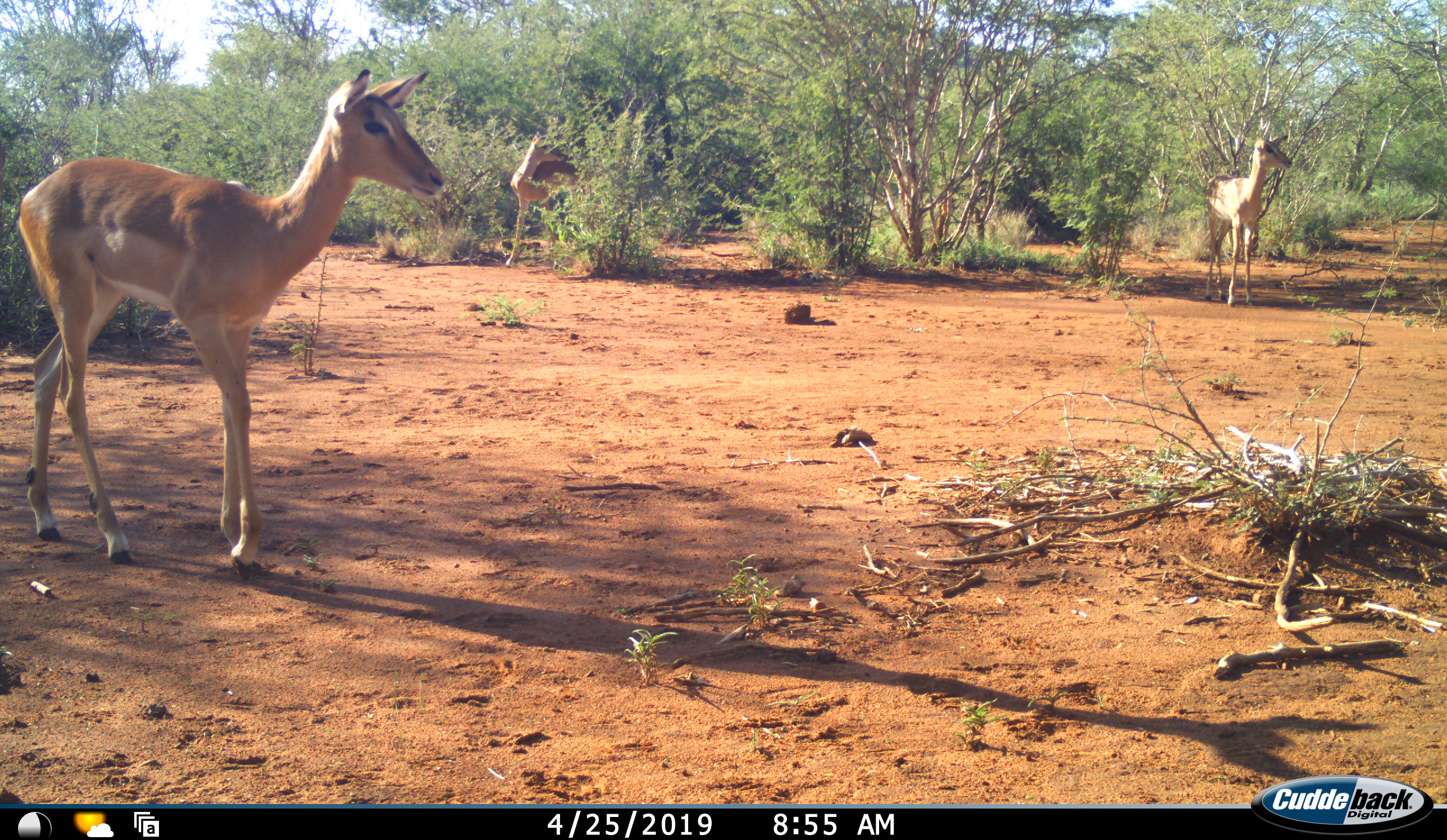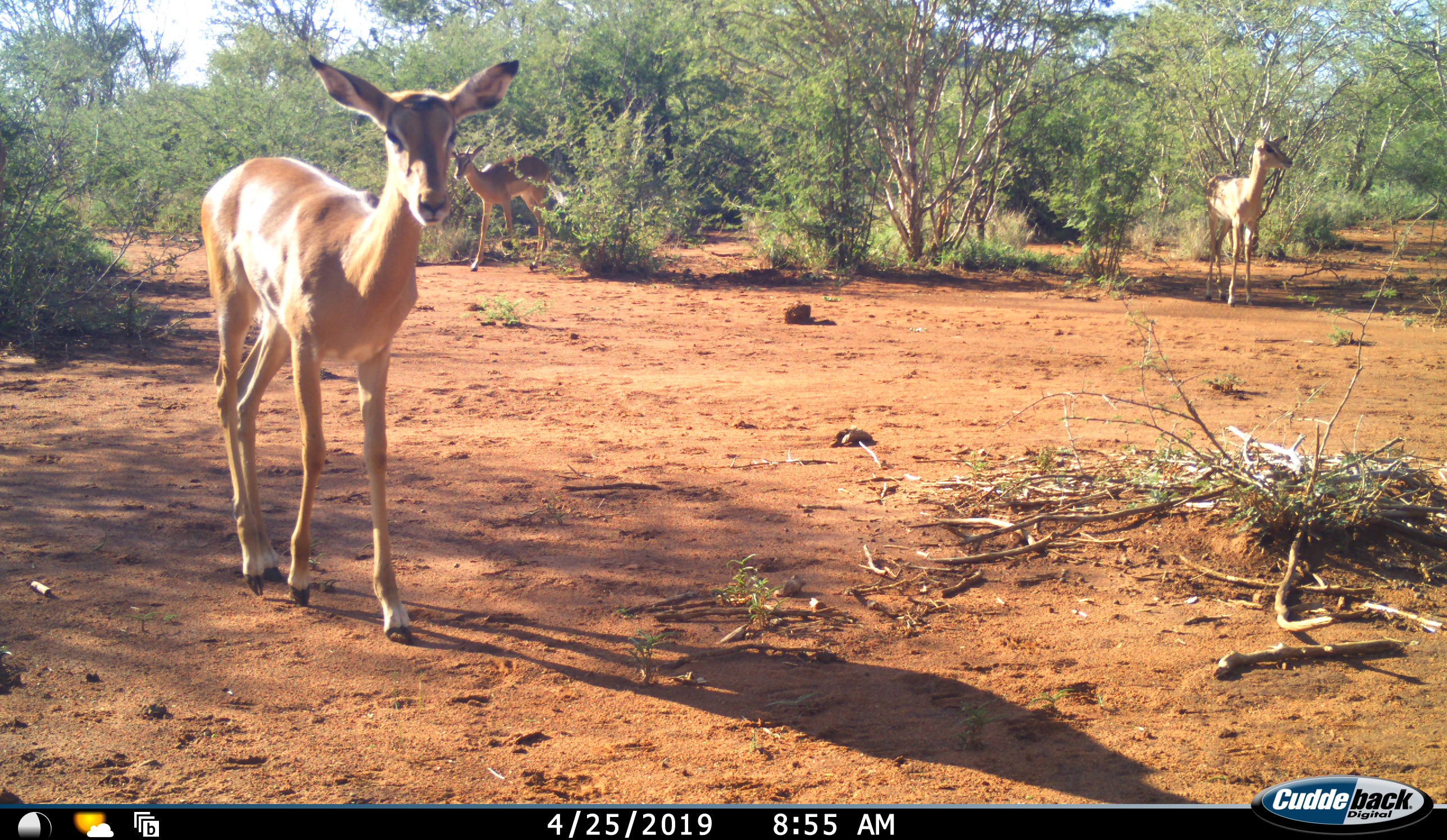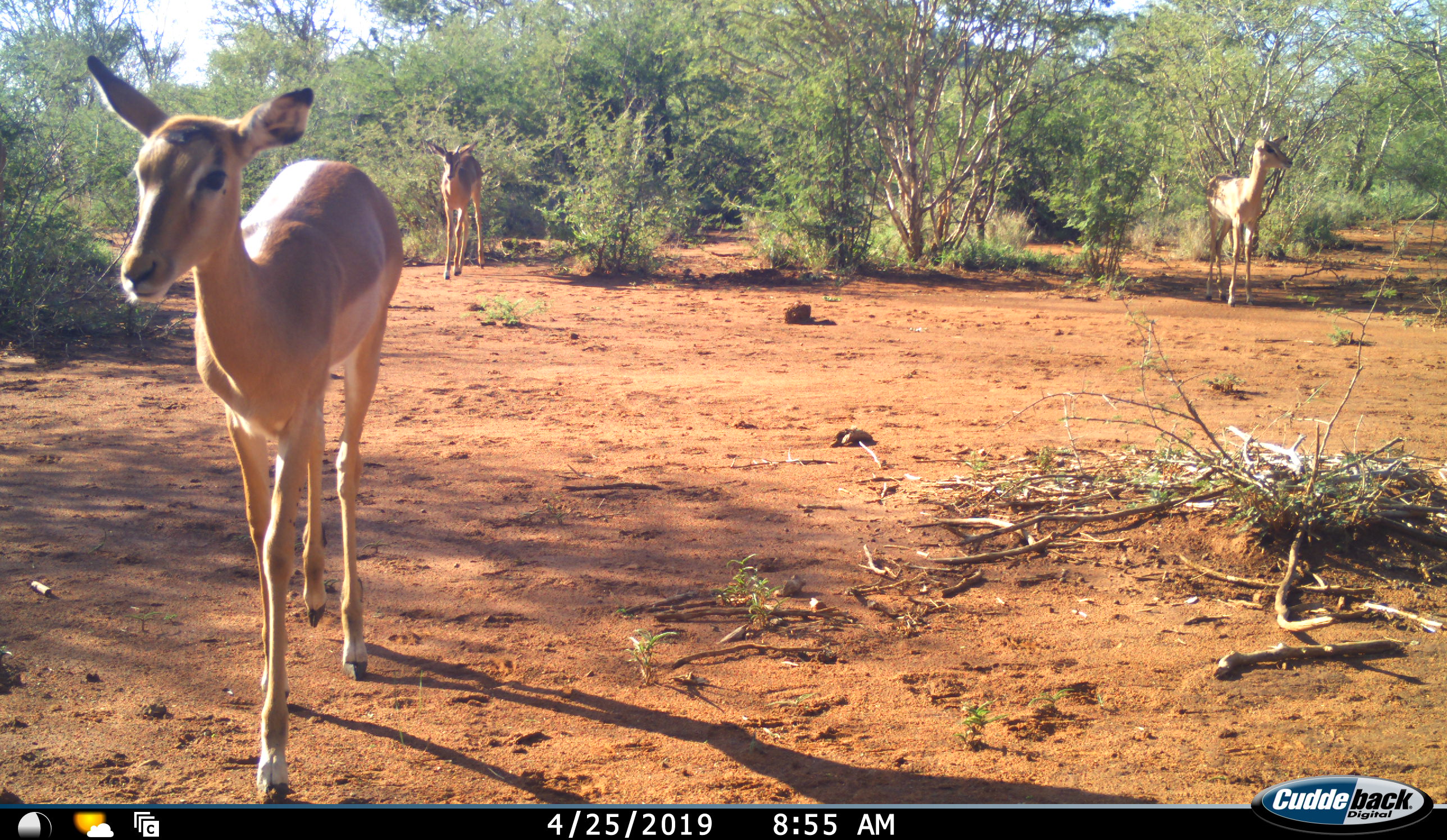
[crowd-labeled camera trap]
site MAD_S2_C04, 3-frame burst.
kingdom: Animalia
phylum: Chordata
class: Mammalia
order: Artiodactyla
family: Bovidae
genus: Aepyceros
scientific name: Aepyceros melampus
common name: impala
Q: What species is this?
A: Impala (Aepyceros melampus).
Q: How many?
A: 3.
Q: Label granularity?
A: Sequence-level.